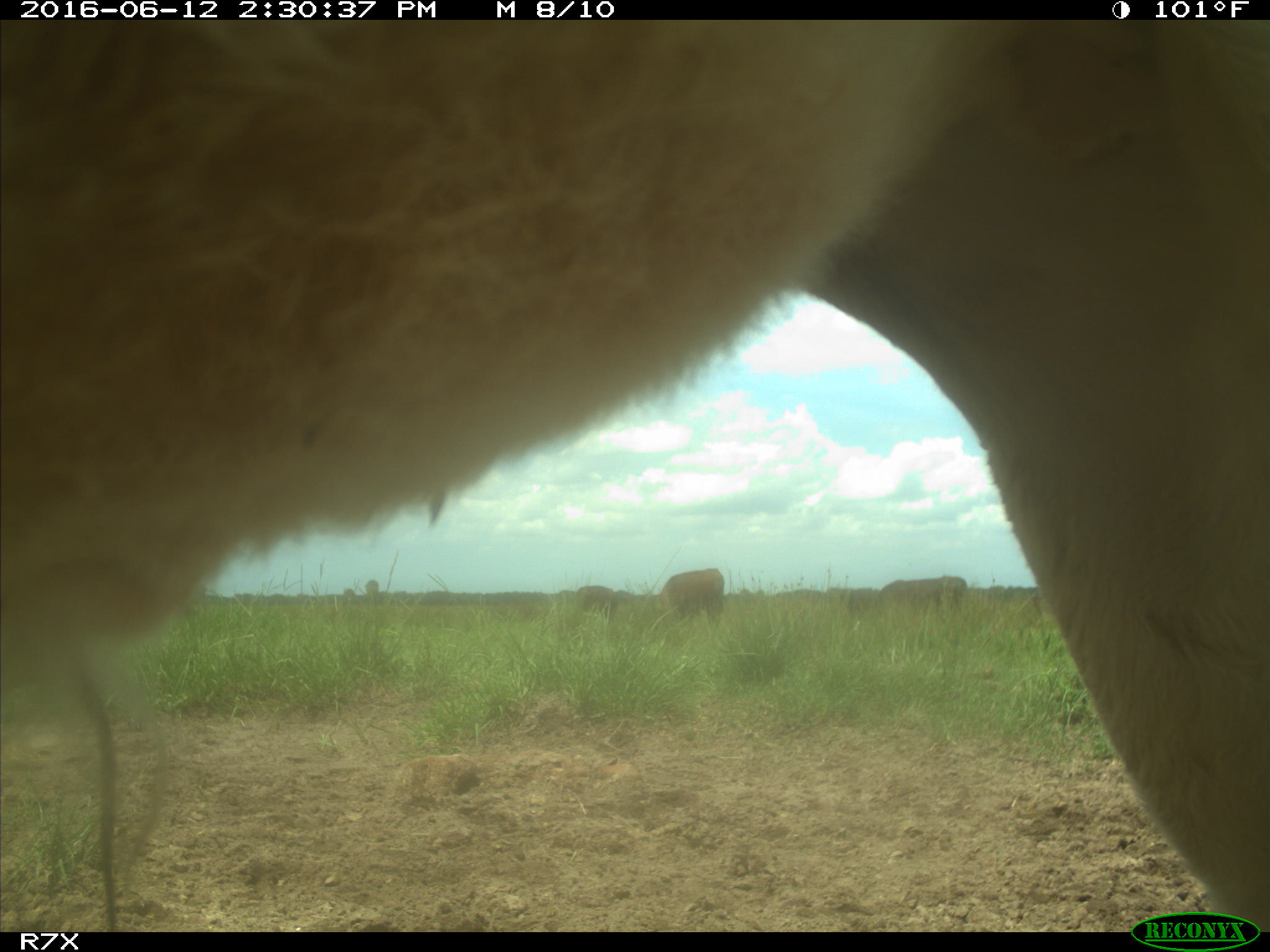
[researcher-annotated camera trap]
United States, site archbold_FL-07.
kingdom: Animalia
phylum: Chordata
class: Mammalia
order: Artiodactyla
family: Bovidae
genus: Bos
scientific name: Bos taurus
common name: domestic cow